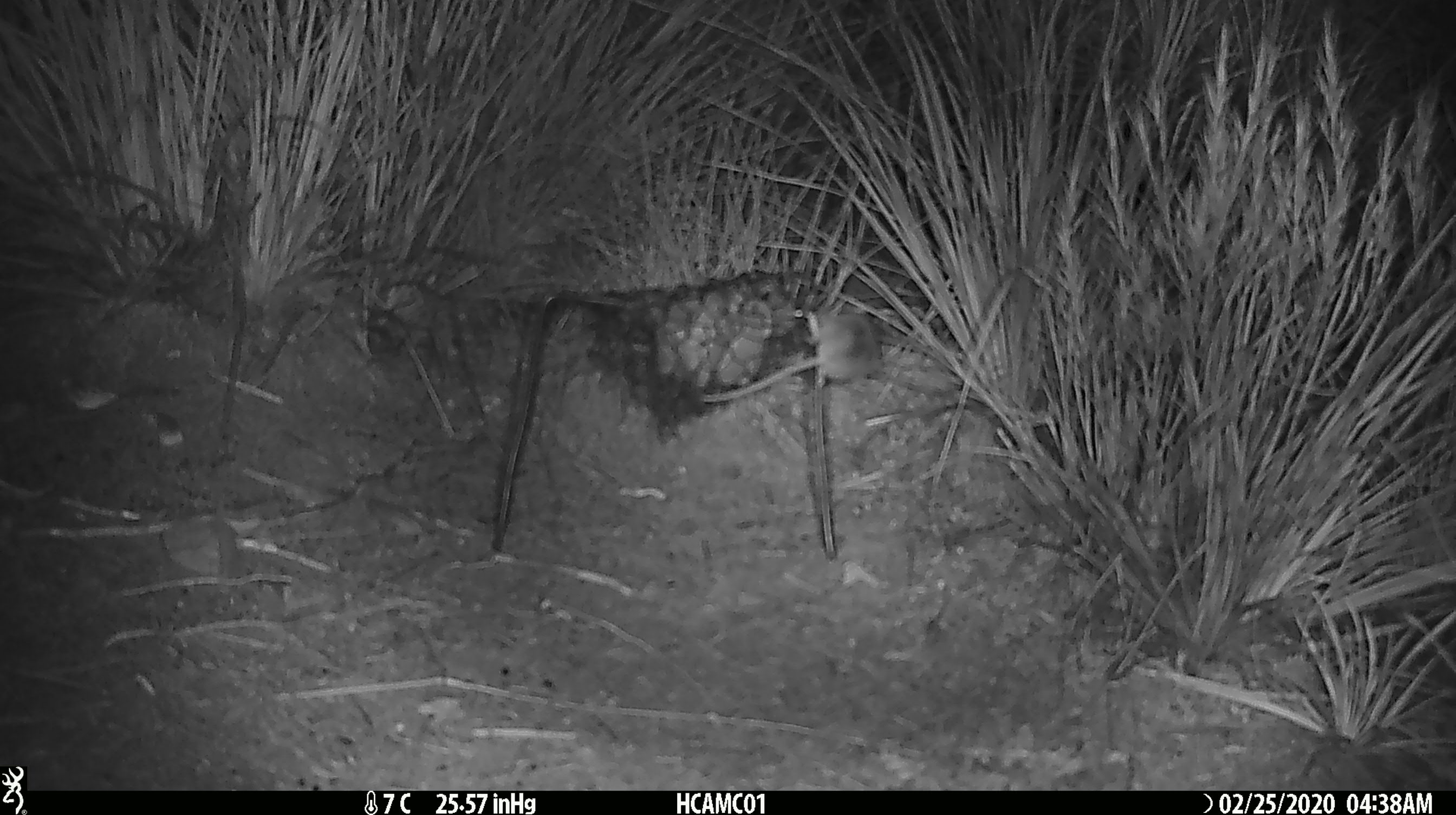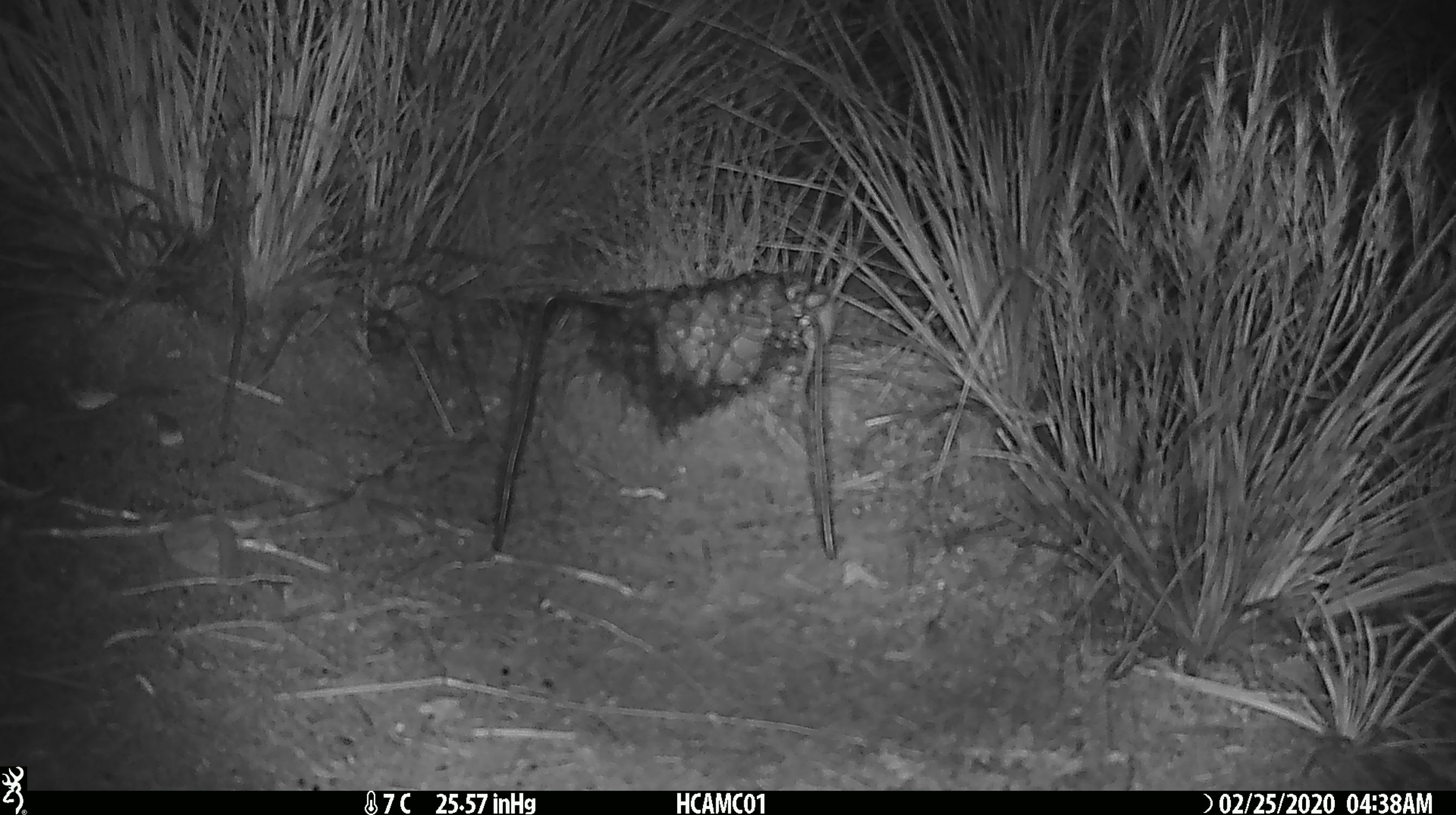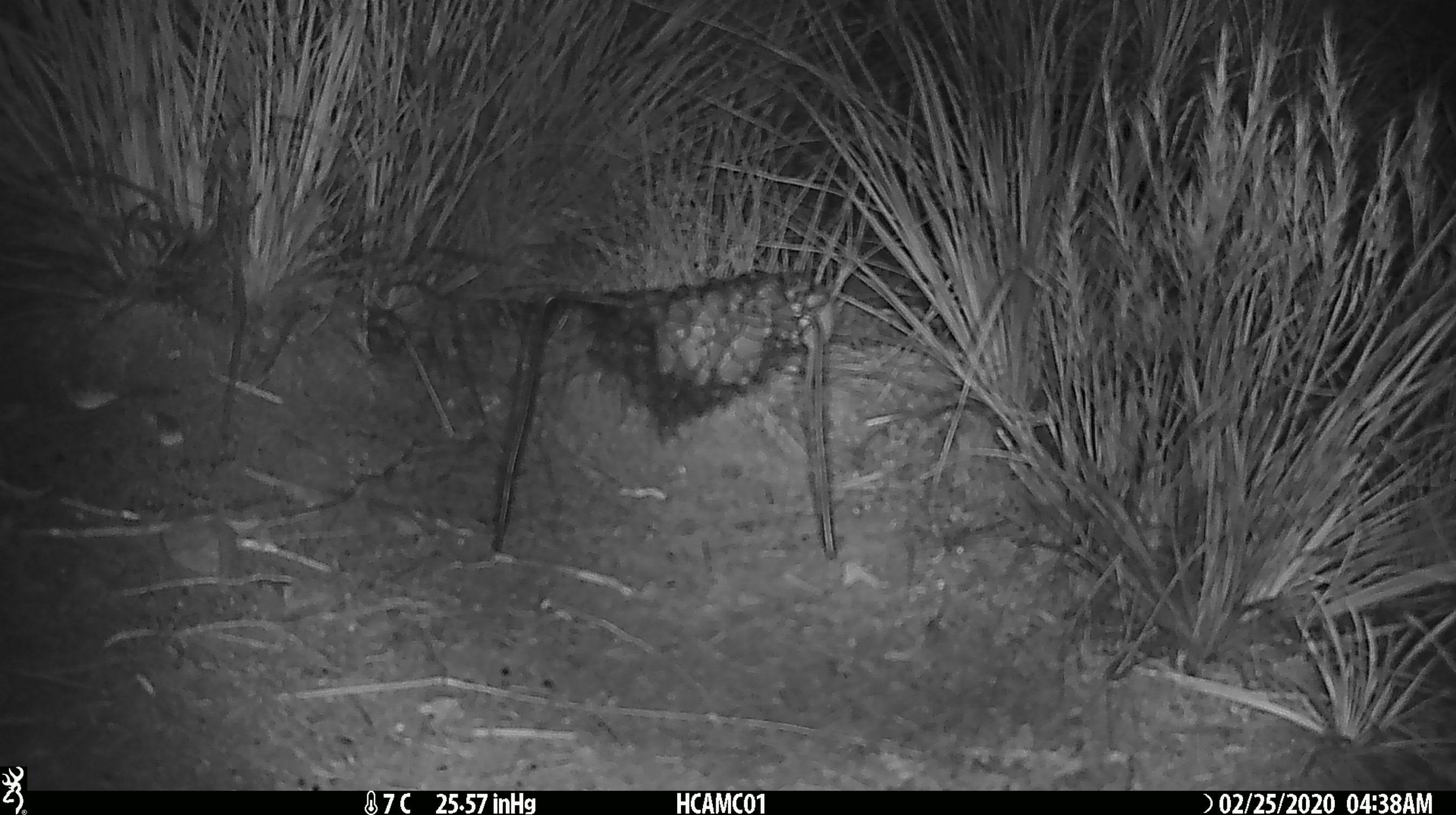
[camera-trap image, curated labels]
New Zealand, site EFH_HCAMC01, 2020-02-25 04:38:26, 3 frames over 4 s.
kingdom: Animalia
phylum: Chordata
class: Mammalia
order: Rodentia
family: Muridae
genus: Mus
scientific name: Mus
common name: mouse